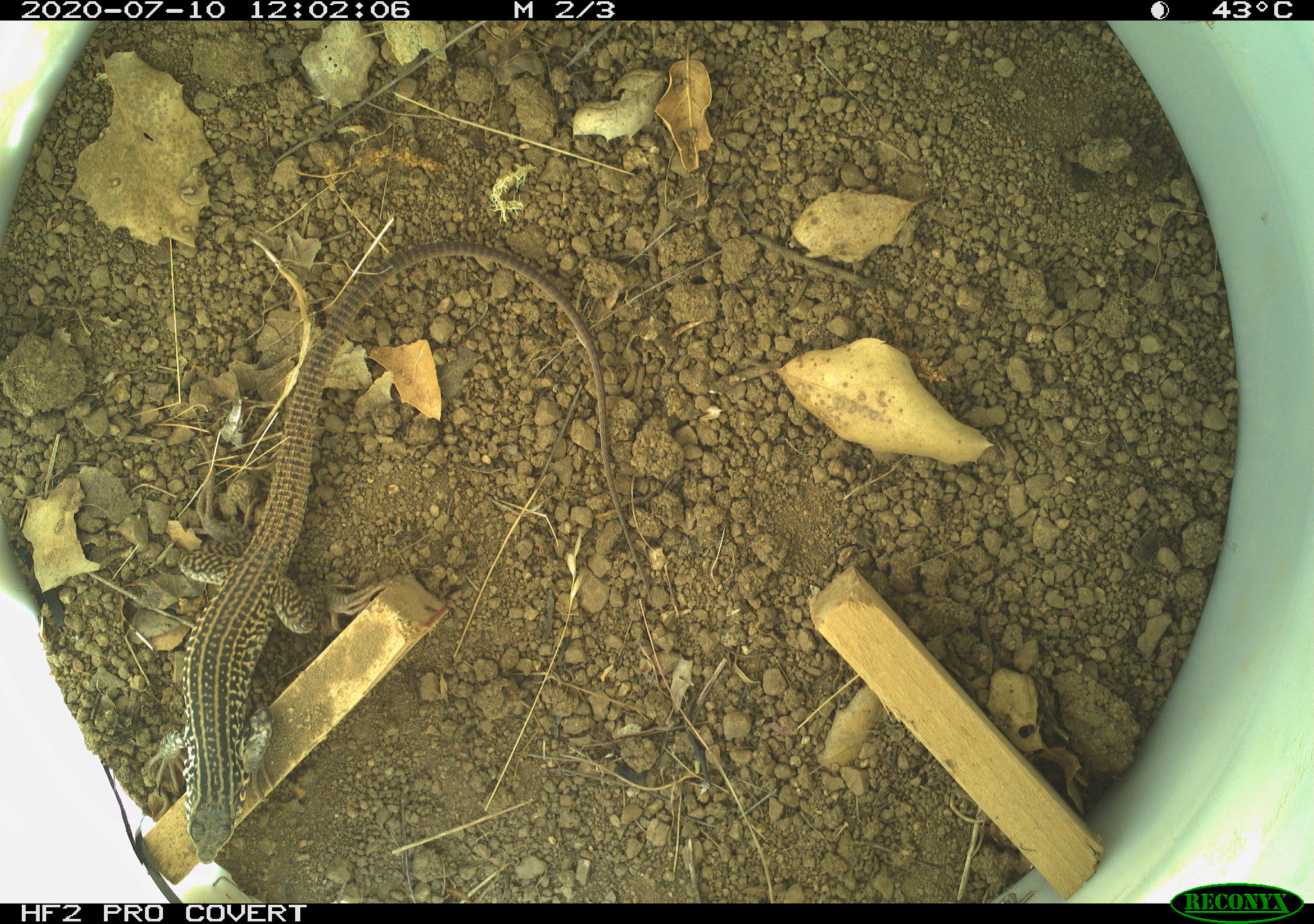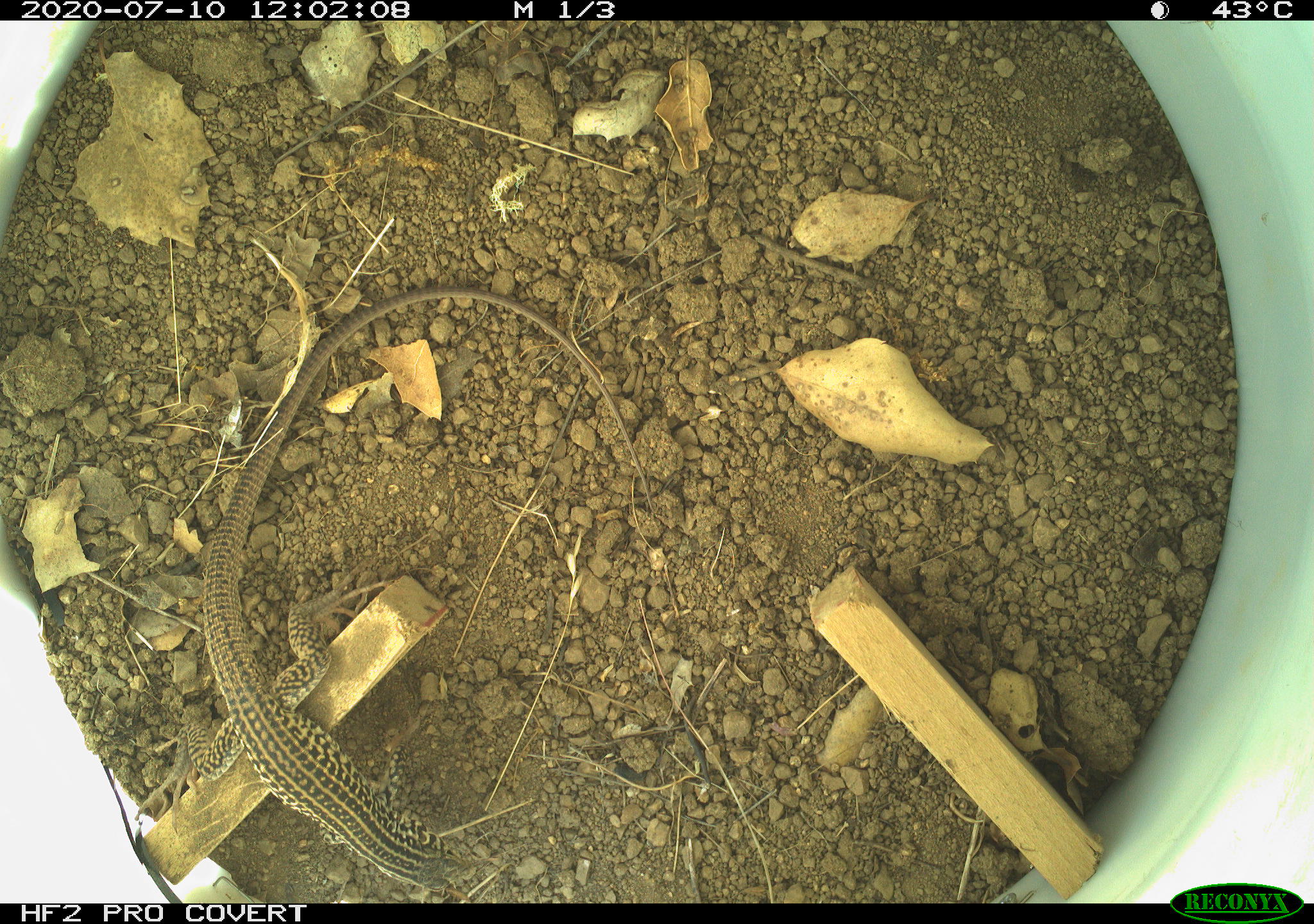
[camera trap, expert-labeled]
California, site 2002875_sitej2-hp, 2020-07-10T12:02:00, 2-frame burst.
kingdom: Animalia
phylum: Chordata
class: Reptilia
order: Squamata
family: Teiidae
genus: Aspidoscelis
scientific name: Aspidoscelis tigris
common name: western whiptail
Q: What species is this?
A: Western whiptail (Aspidoscelis tigris).